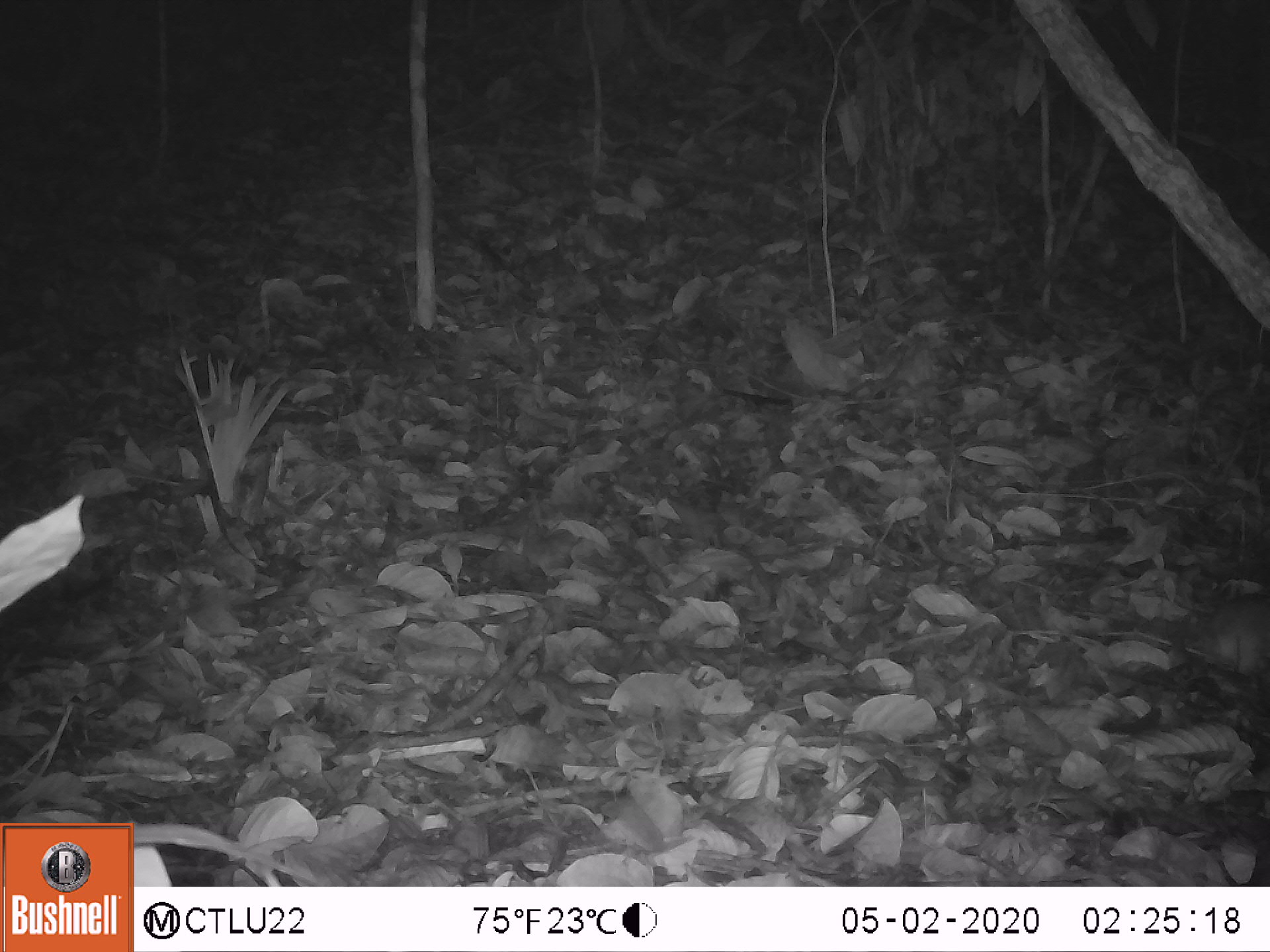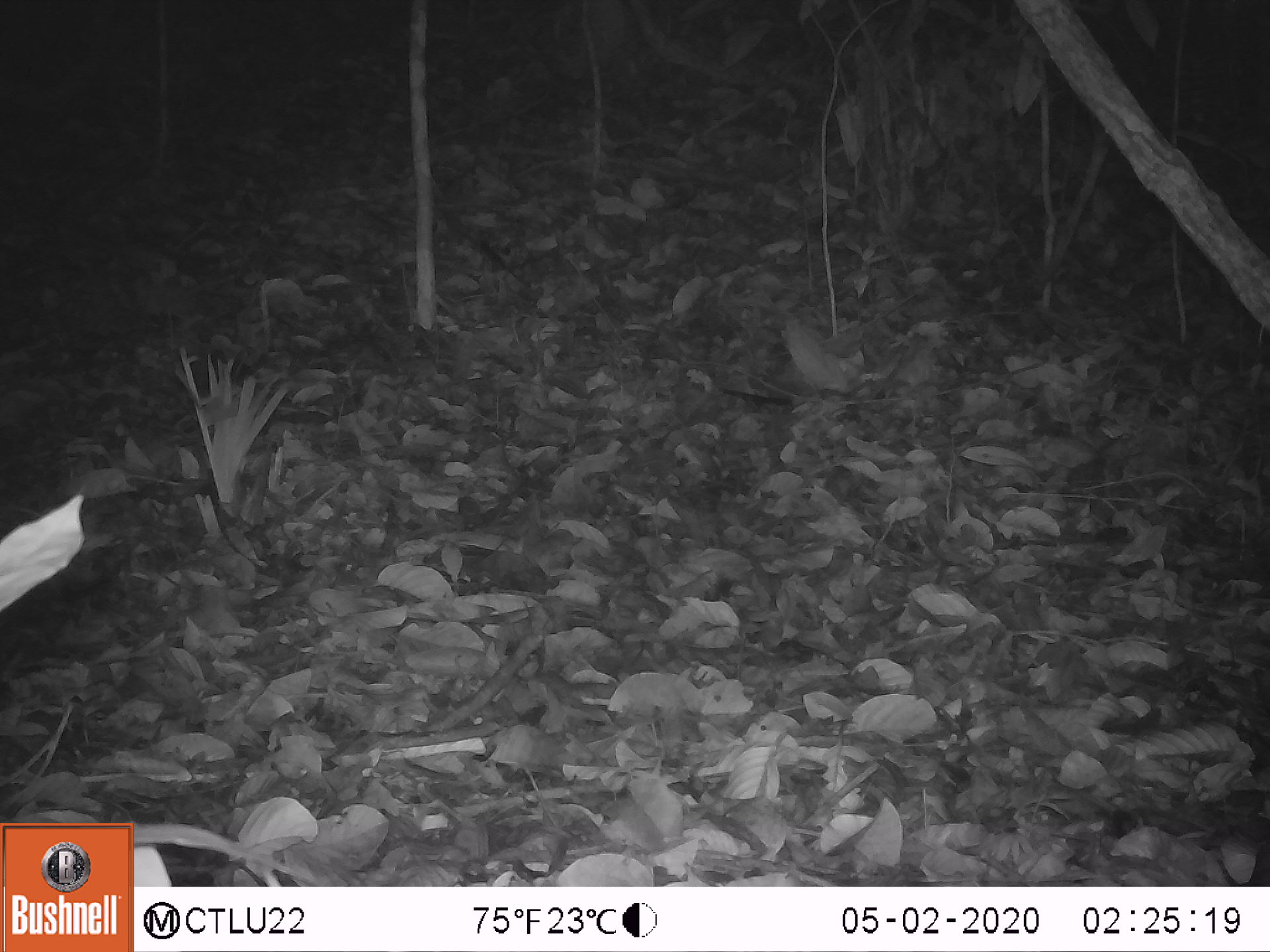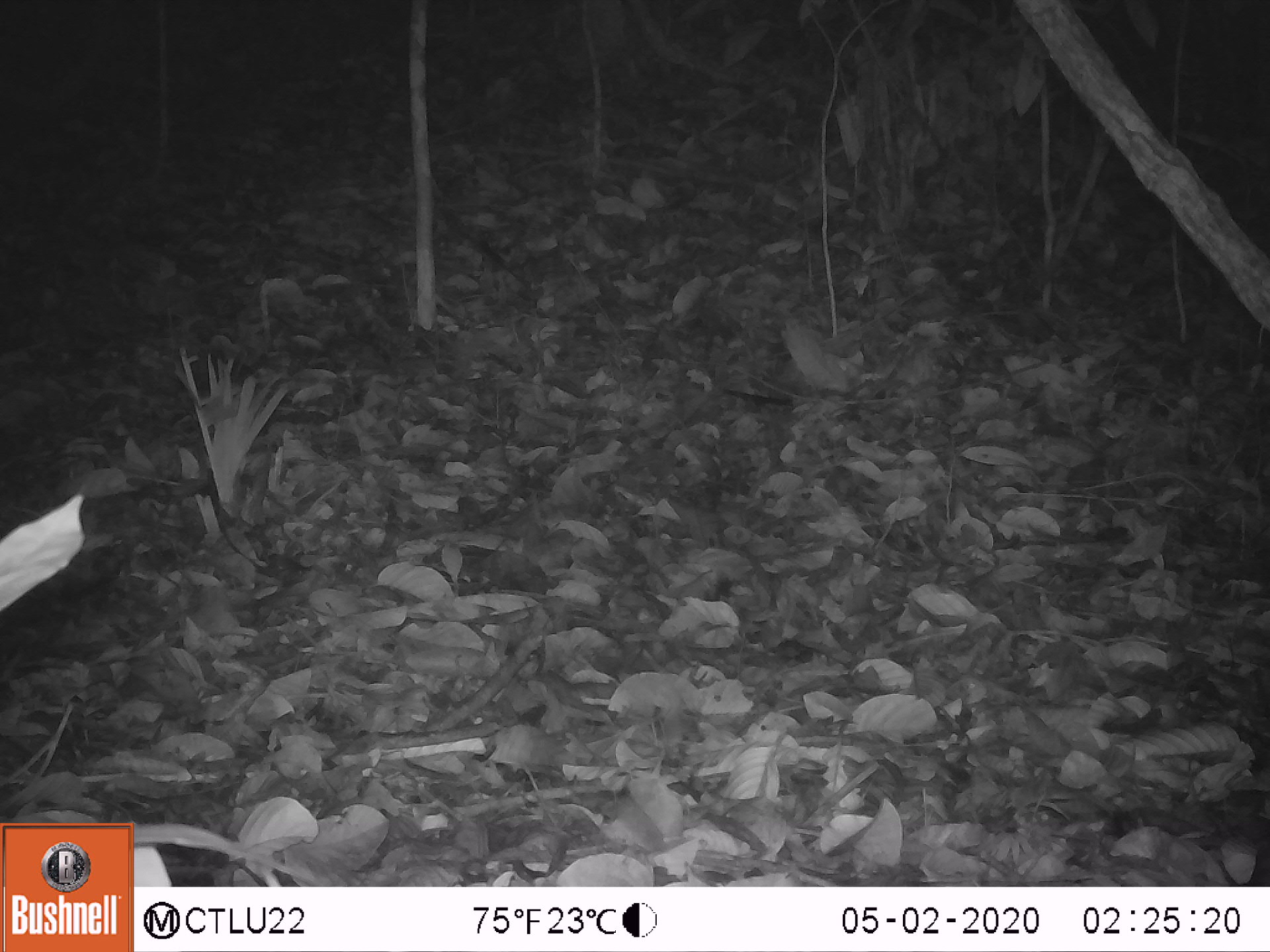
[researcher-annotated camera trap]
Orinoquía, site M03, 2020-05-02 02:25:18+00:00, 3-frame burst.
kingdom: Animalia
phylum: Chordata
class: Mammalia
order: Rodentia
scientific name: Rodentia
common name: rodent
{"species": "rodent (Rodentia)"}